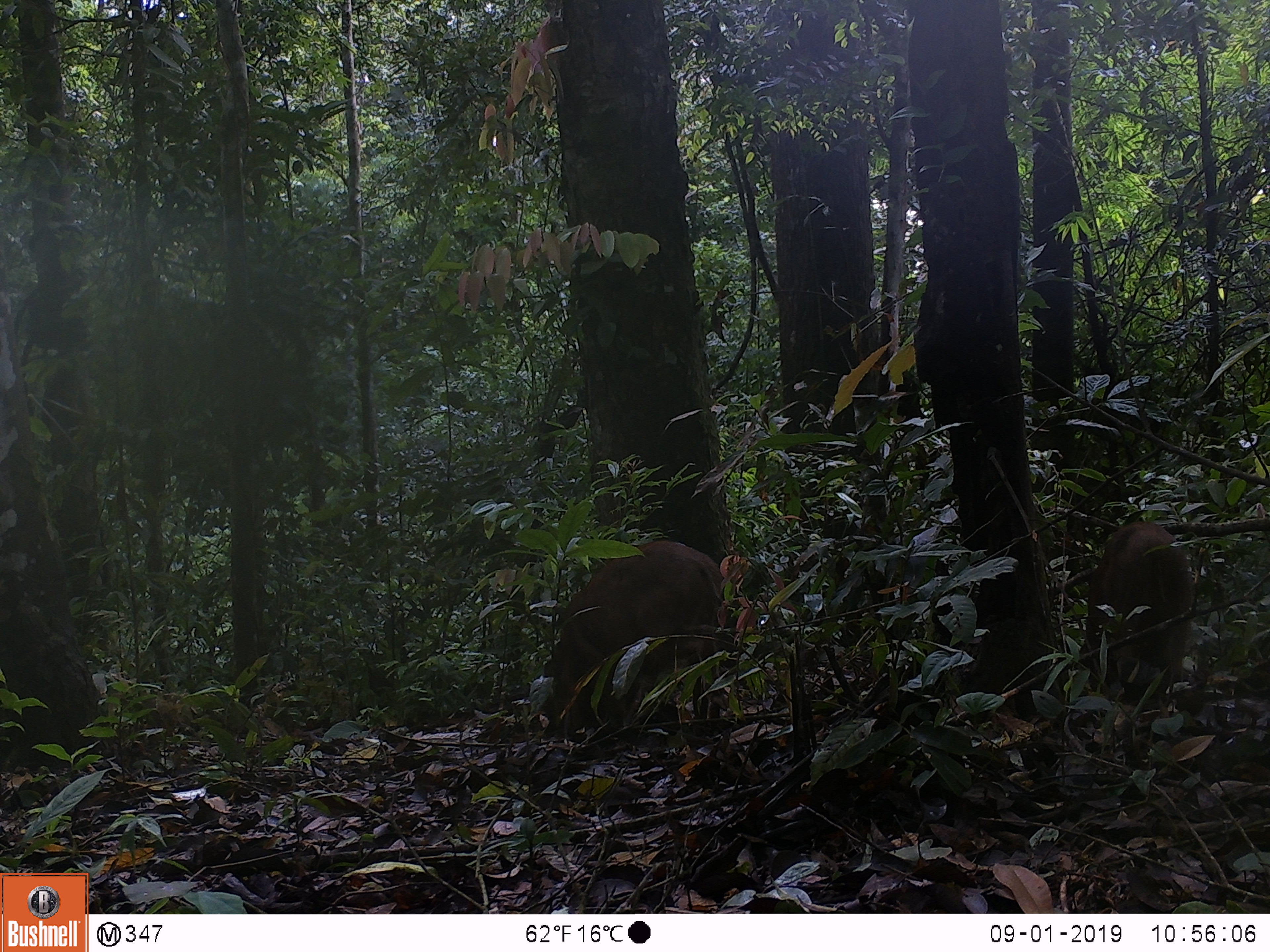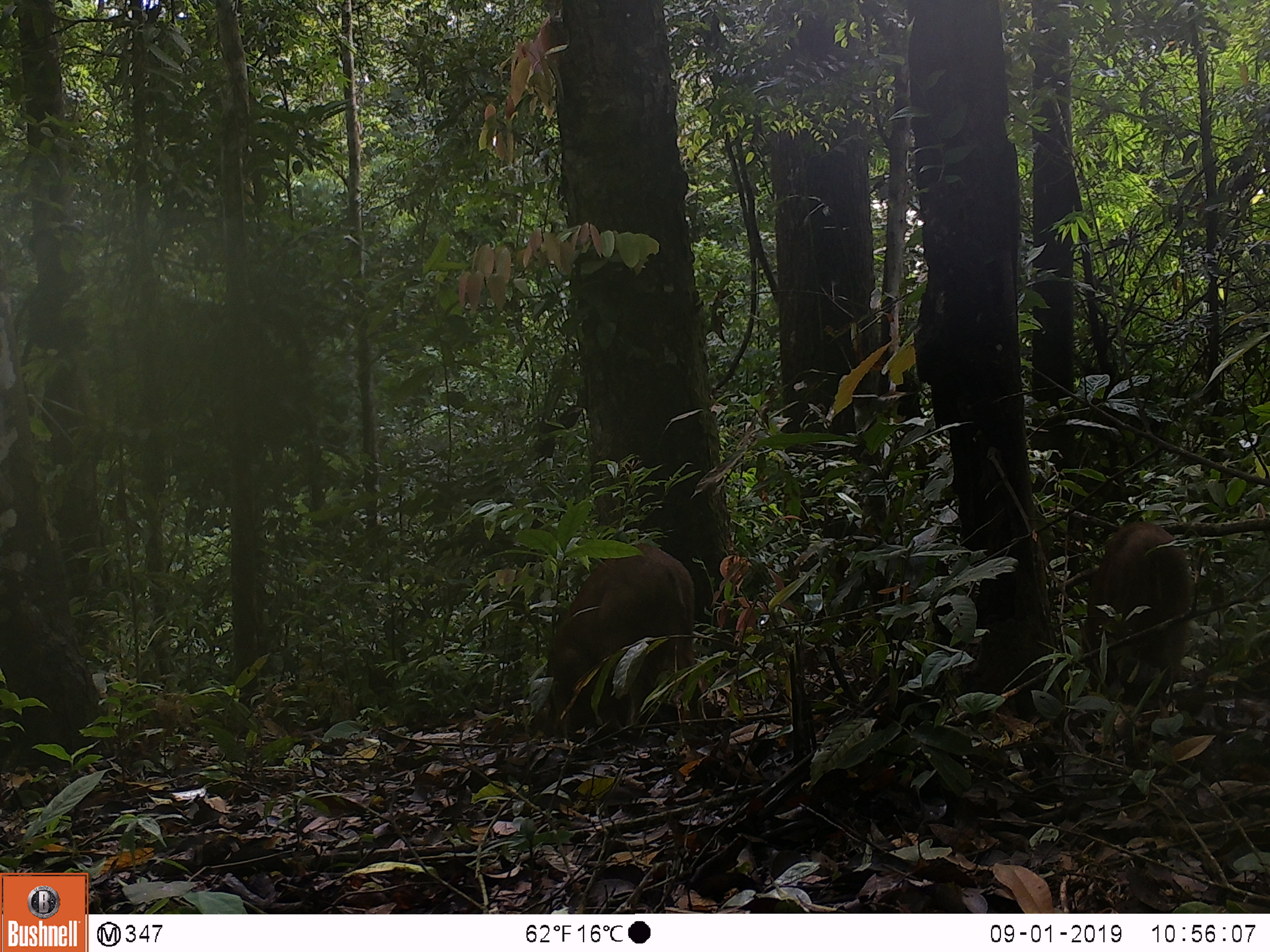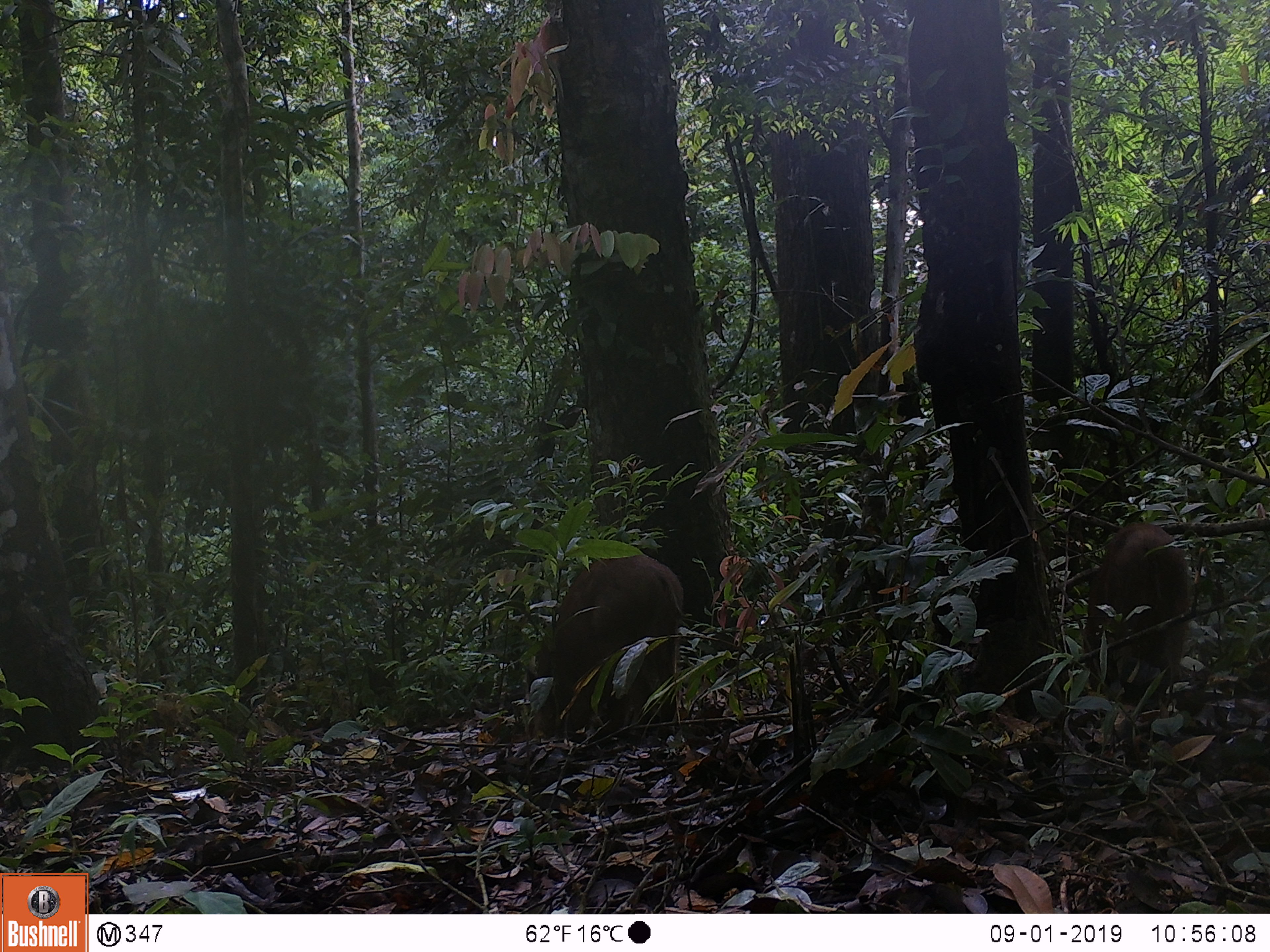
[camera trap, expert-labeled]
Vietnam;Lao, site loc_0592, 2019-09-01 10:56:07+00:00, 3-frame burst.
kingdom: Animalia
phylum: Chordata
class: Mammalia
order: Artiodactyla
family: Suidae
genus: Sus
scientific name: Sus scrofa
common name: eurasian wild pig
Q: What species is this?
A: Eurasian wild pig (Sus scrofa).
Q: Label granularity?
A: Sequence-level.